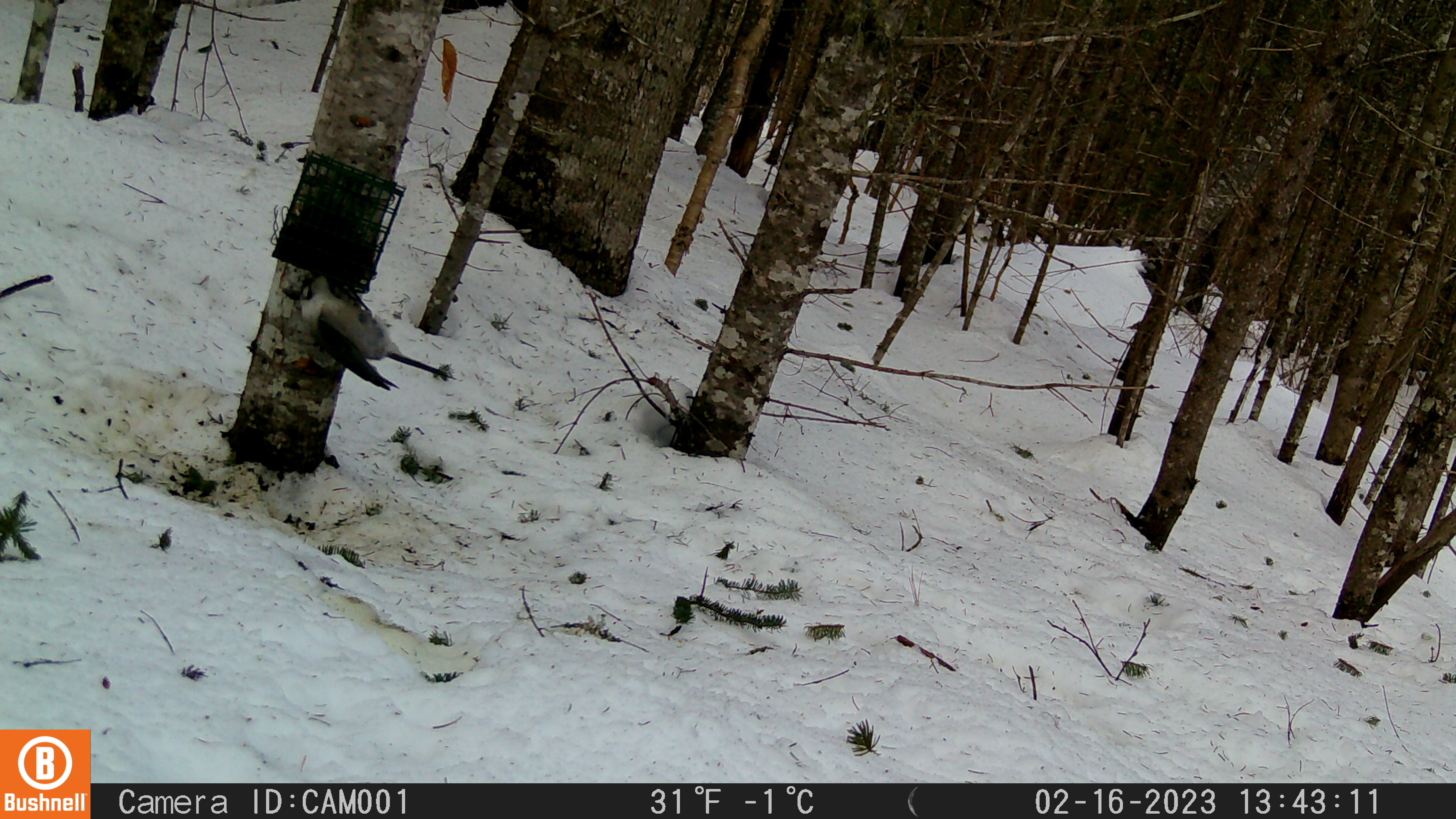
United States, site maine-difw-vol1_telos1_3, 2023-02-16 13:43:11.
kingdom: Animalia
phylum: Chordata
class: Aves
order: Passeriformes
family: Corvidae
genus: Perisoreus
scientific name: Perisoreus canadensis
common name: canada jay